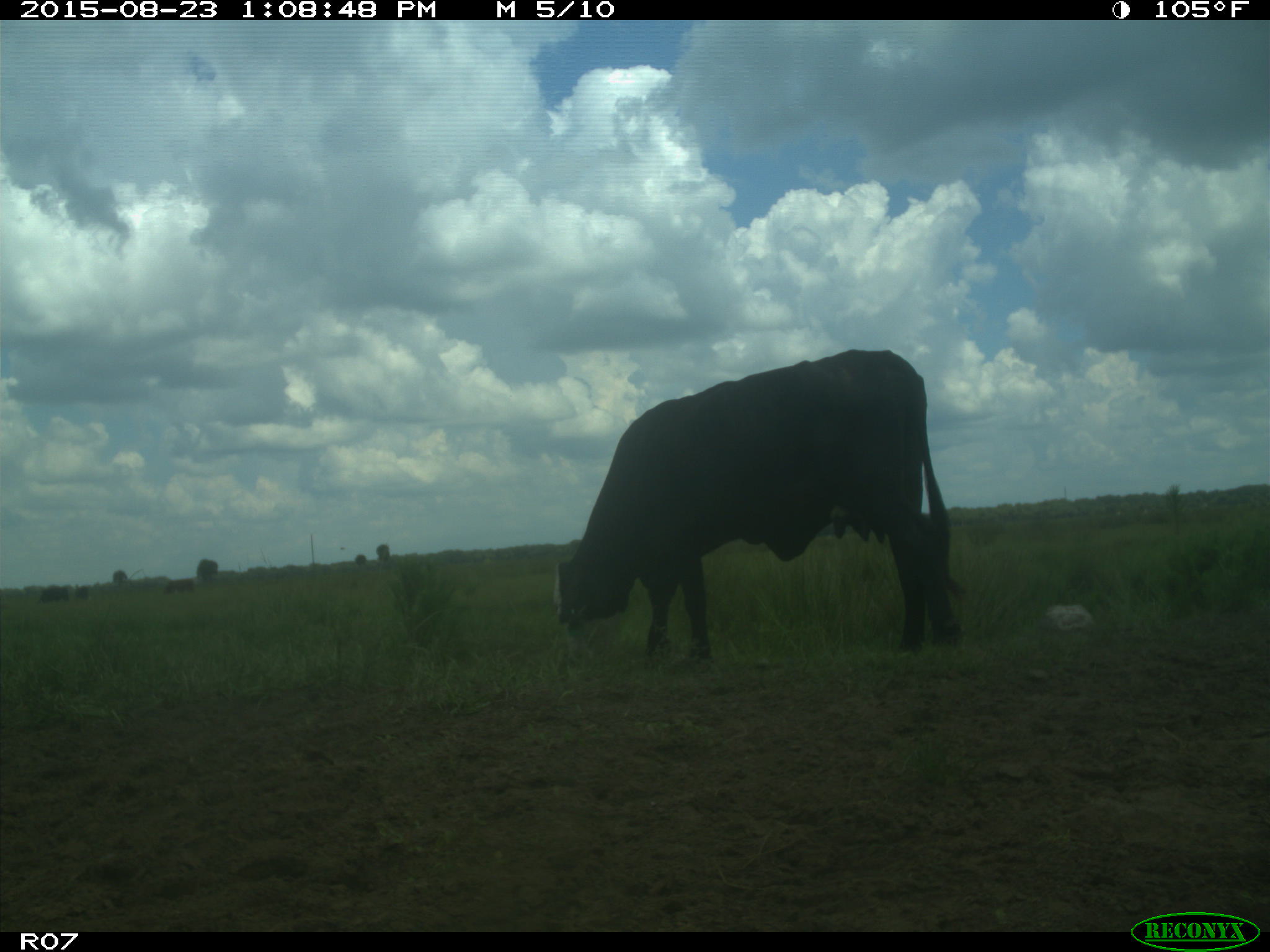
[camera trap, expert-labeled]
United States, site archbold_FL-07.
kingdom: Animalia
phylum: Chordata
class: Mammalia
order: Artiodactyla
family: Bovidae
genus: Bos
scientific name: Bos taurus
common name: domestic cow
Bos taurus (domestic cow).